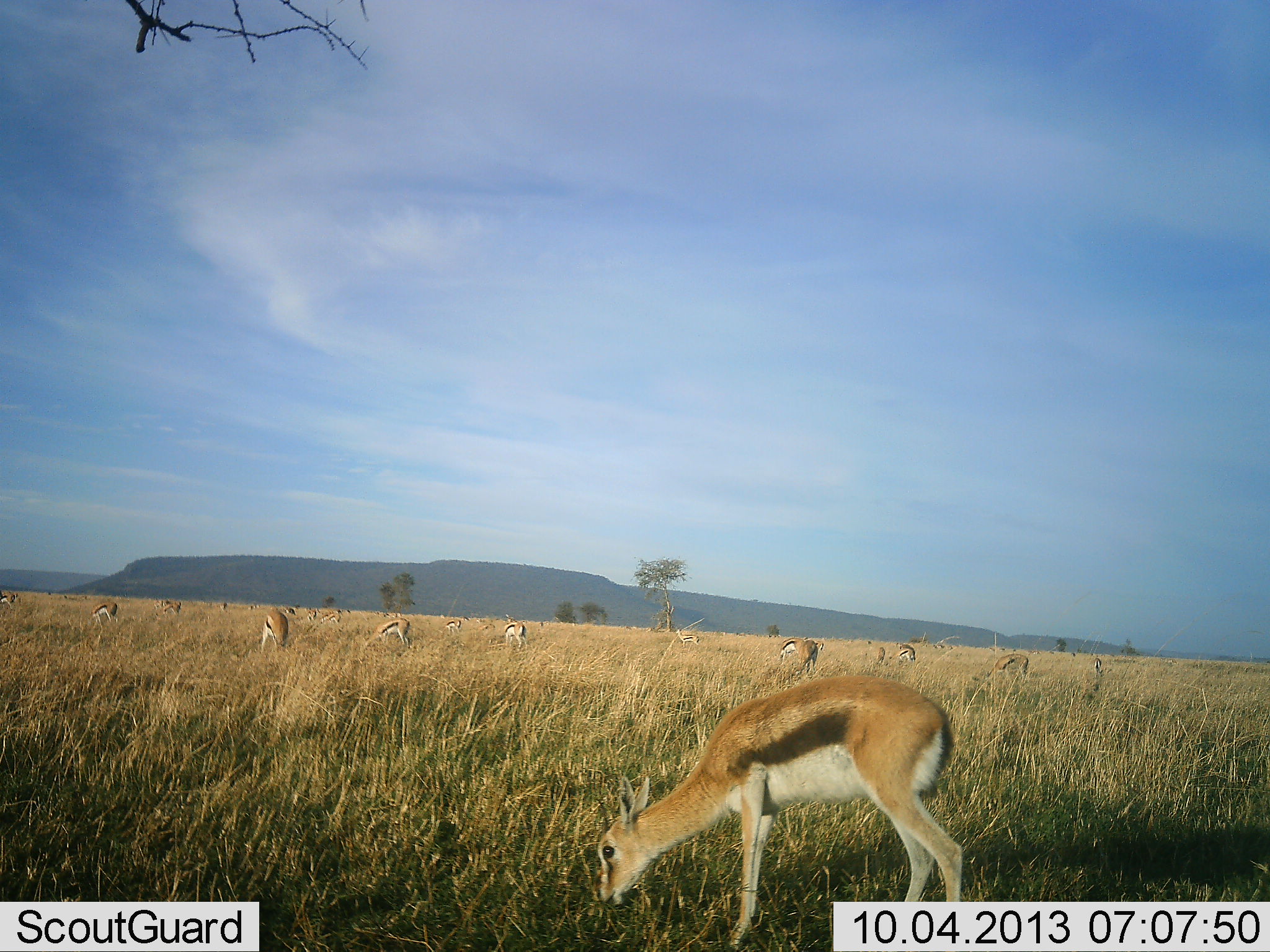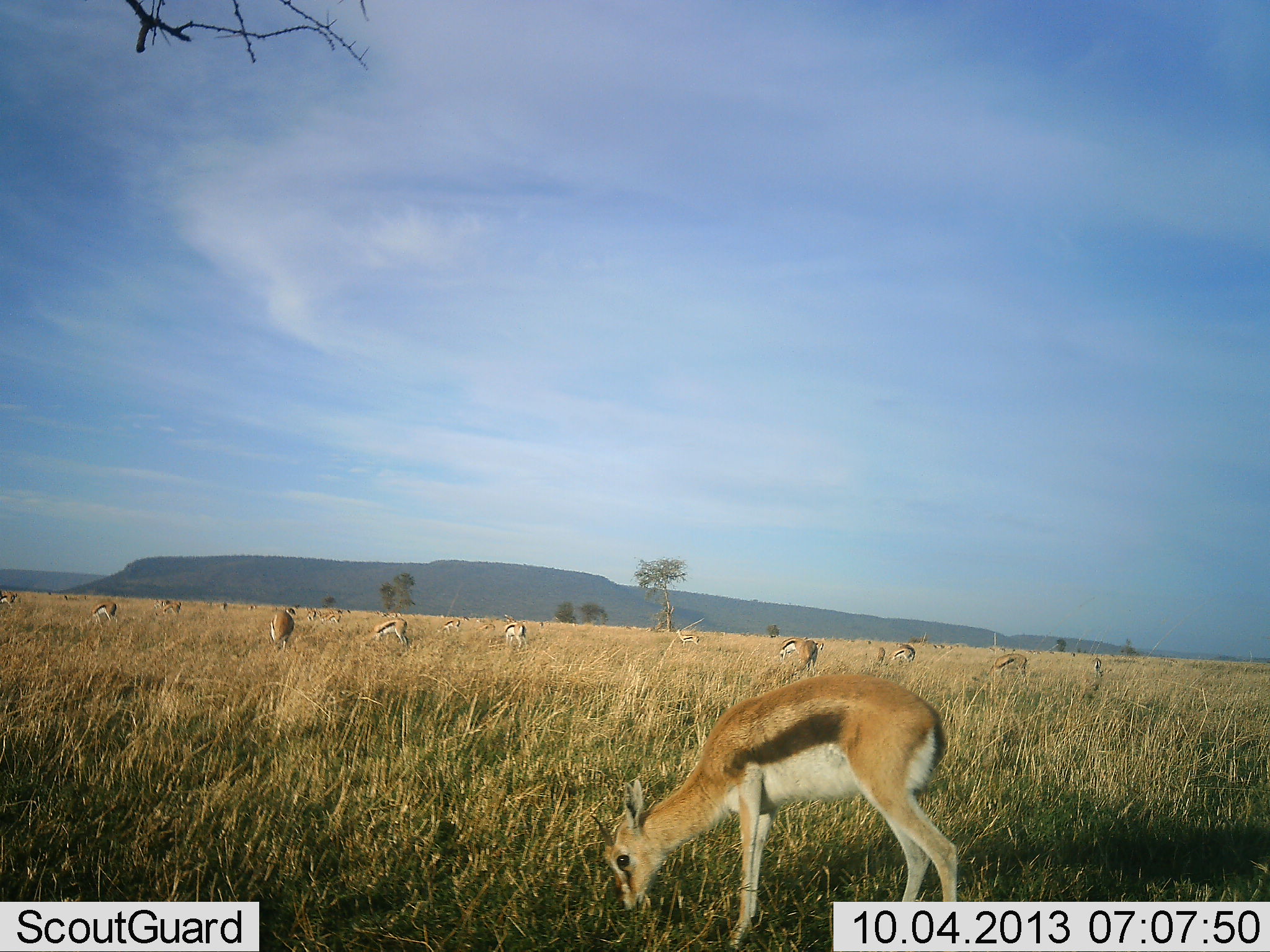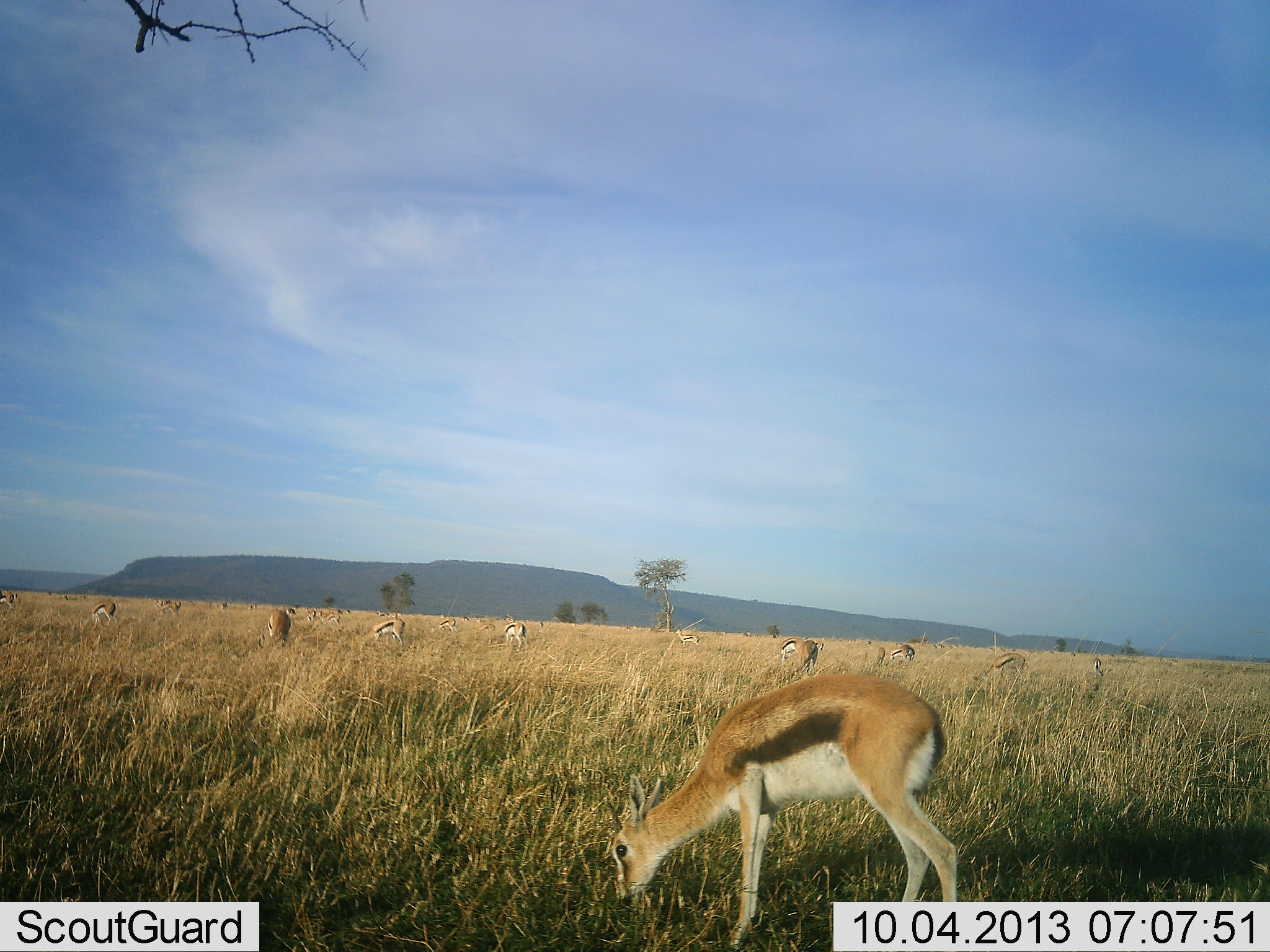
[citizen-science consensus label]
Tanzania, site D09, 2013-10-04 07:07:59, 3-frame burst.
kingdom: Animalia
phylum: Chordata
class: Mammalia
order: Artiodactyla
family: Bovidae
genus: Eudorcas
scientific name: Eudorcas thomsonii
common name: thomson's gazelle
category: gazellethomsons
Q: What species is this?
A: Gazellethomsons (thomson's gazelle) (Eudorcas thomsonii).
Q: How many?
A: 11-50.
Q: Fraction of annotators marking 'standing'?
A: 40%.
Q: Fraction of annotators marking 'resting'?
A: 0%.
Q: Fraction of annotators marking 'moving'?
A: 10%.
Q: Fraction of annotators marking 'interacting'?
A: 0%.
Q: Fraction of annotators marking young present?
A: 10%.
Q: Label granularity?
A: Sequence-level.